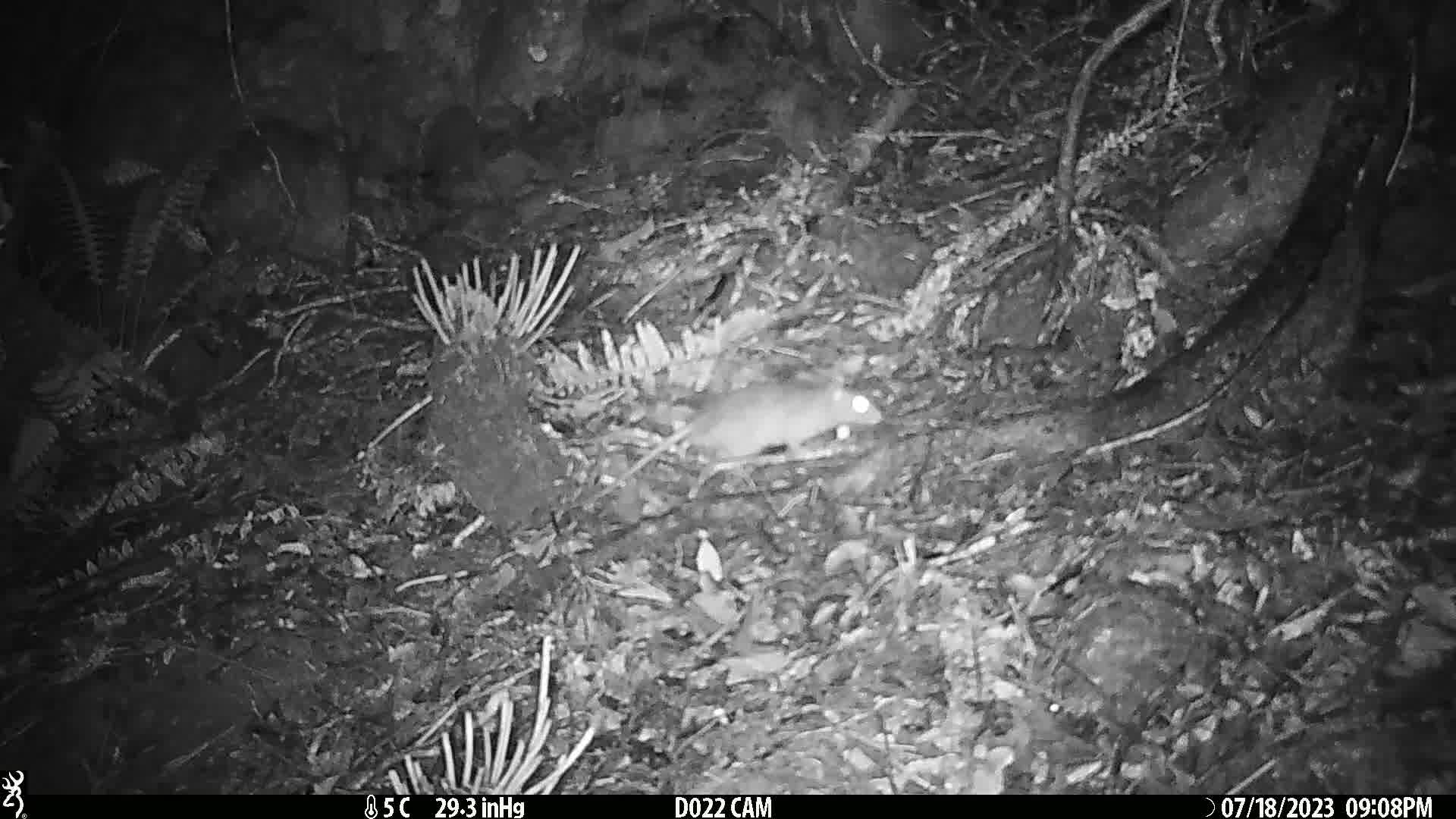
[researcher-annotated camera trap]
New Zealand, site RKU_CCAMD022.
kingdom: Animalia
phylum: Chordata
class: Mammalia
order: Rodentia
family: Muridae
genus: Rattus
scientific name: Rattus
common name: rat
Rat (Rattus).